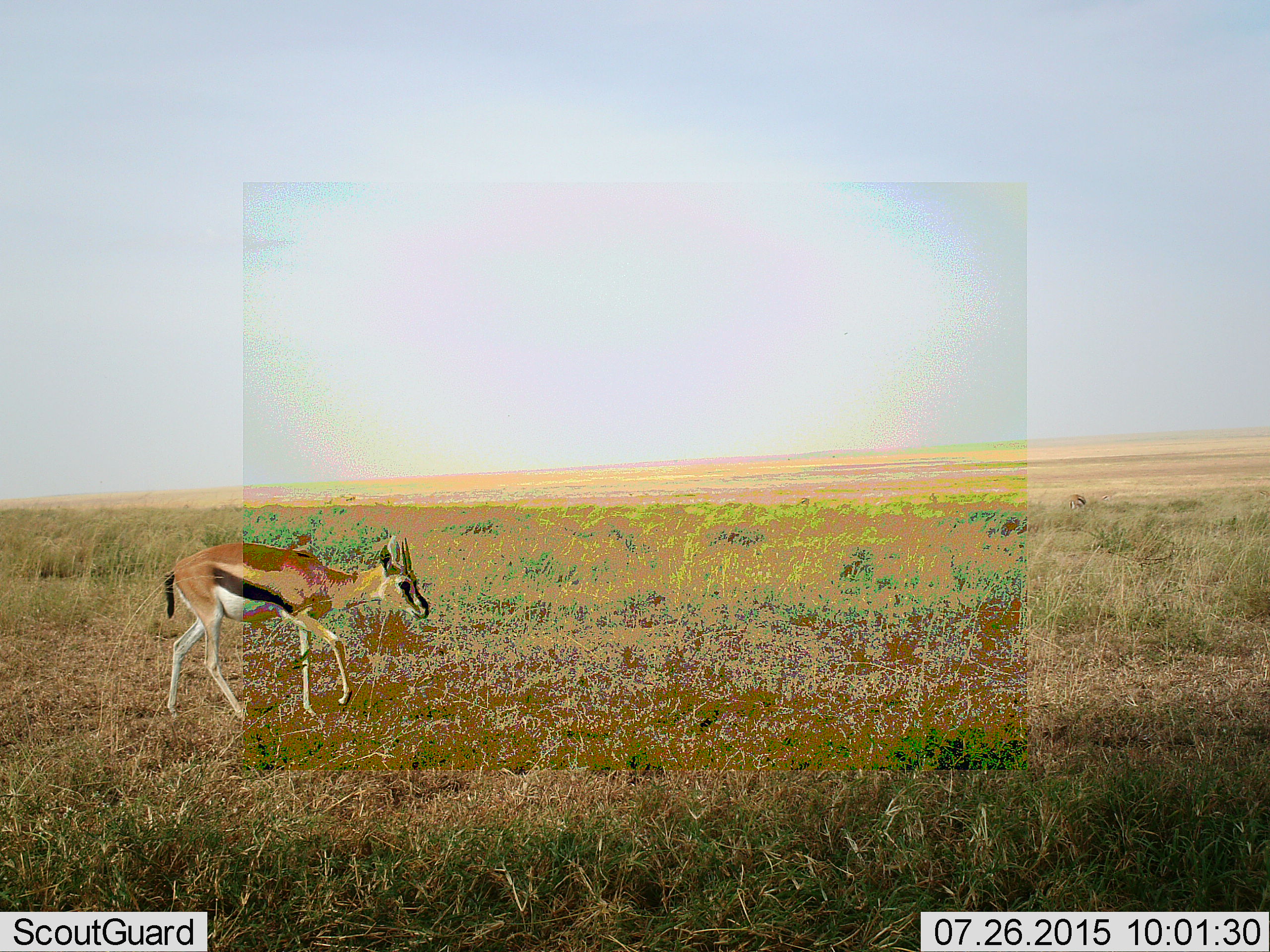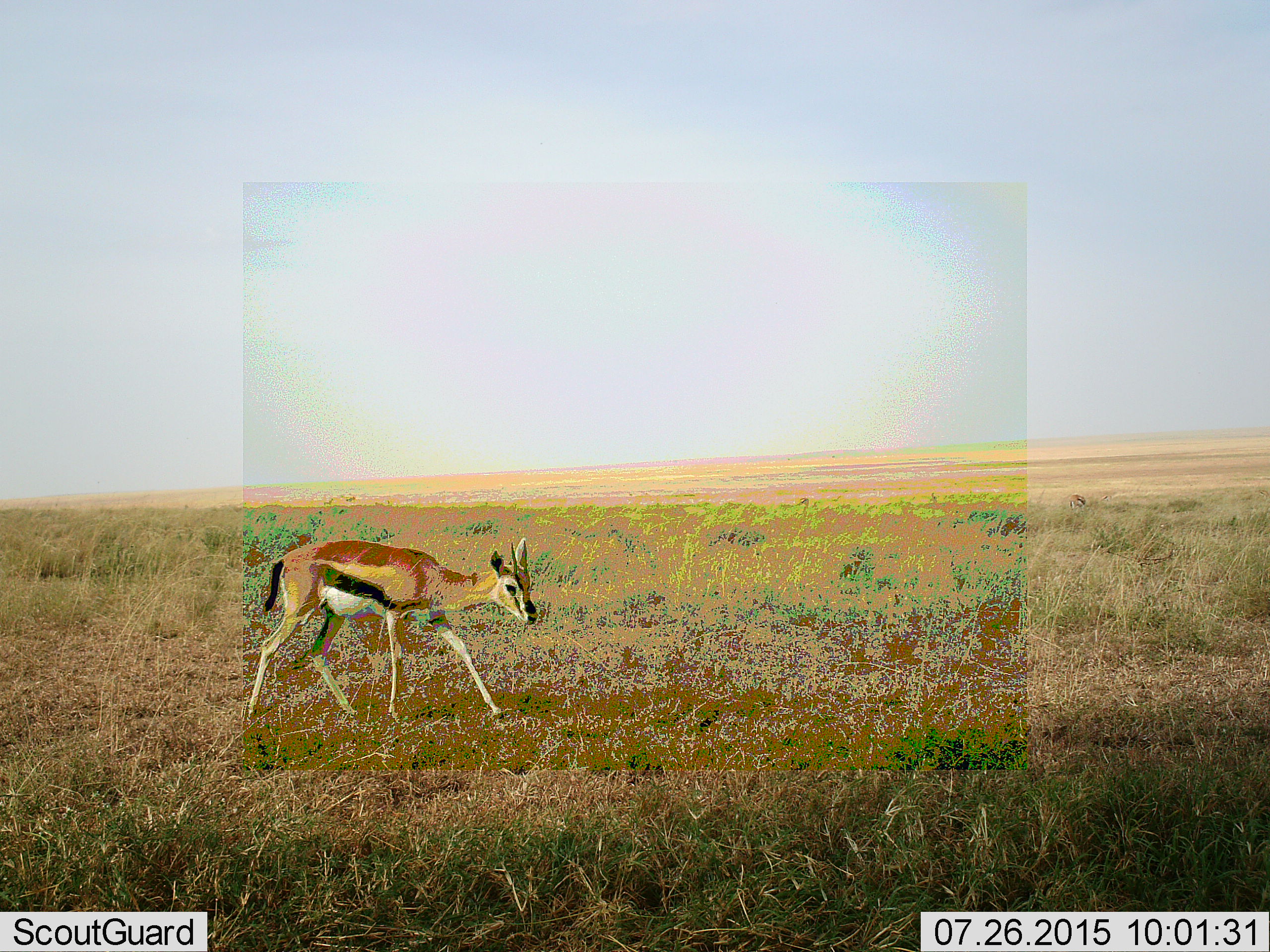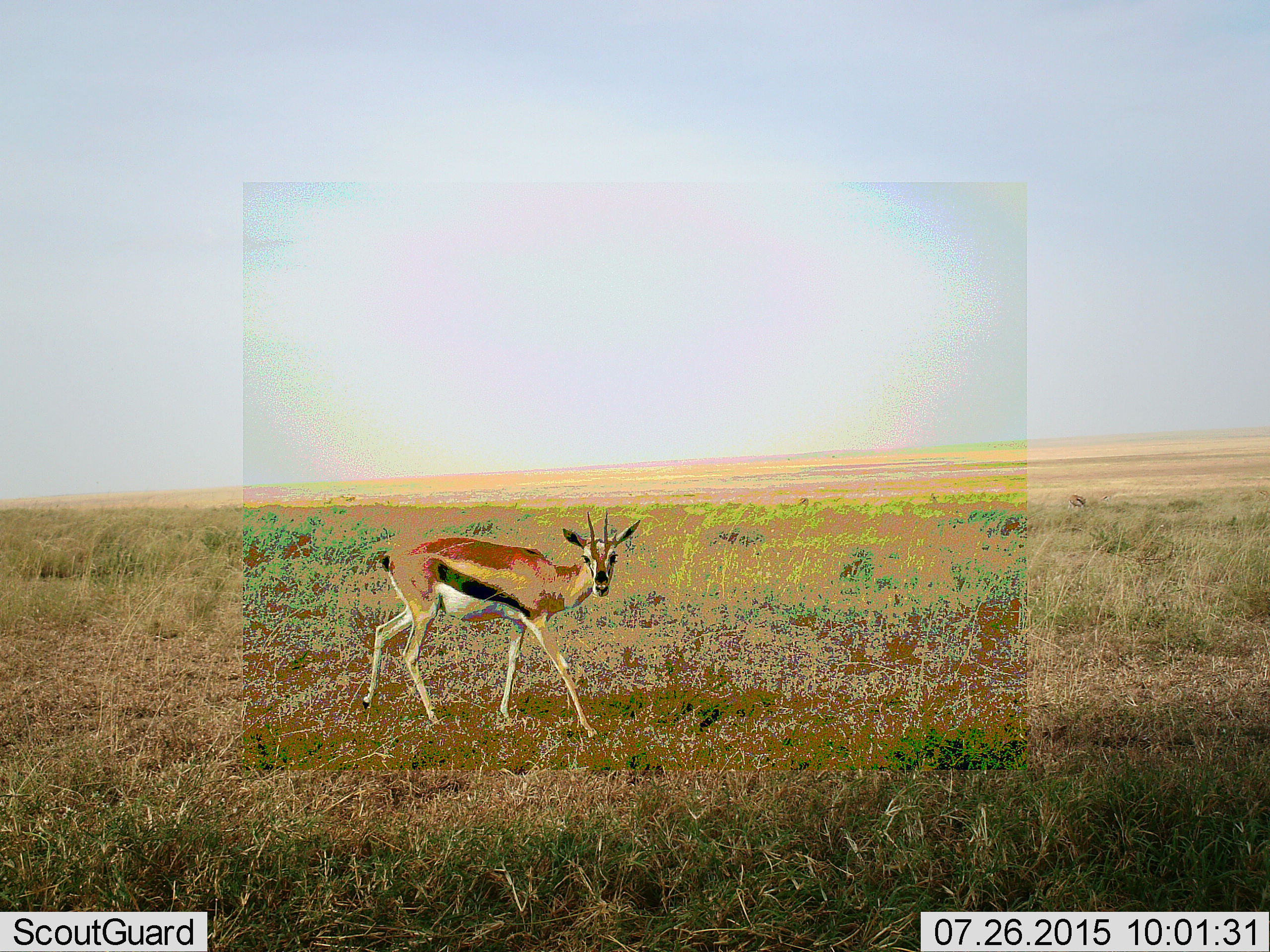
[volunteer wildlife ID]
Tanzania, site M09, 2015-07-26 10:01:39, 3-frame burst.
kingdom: Animalia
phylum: Chordata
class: Mammalia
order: Artiodactyla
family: Bovidae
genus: Eudorcas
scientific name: Eudorcas thomsonii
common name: thomson's gazelle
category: gazellethomsons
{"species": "gazellethomsons (thomson's gazelle) (Eudorcas thomsonii)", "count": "1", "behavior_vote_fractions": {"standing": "44%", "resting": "0%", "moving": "89%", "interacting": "0%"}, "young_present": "0%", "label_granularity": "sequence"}